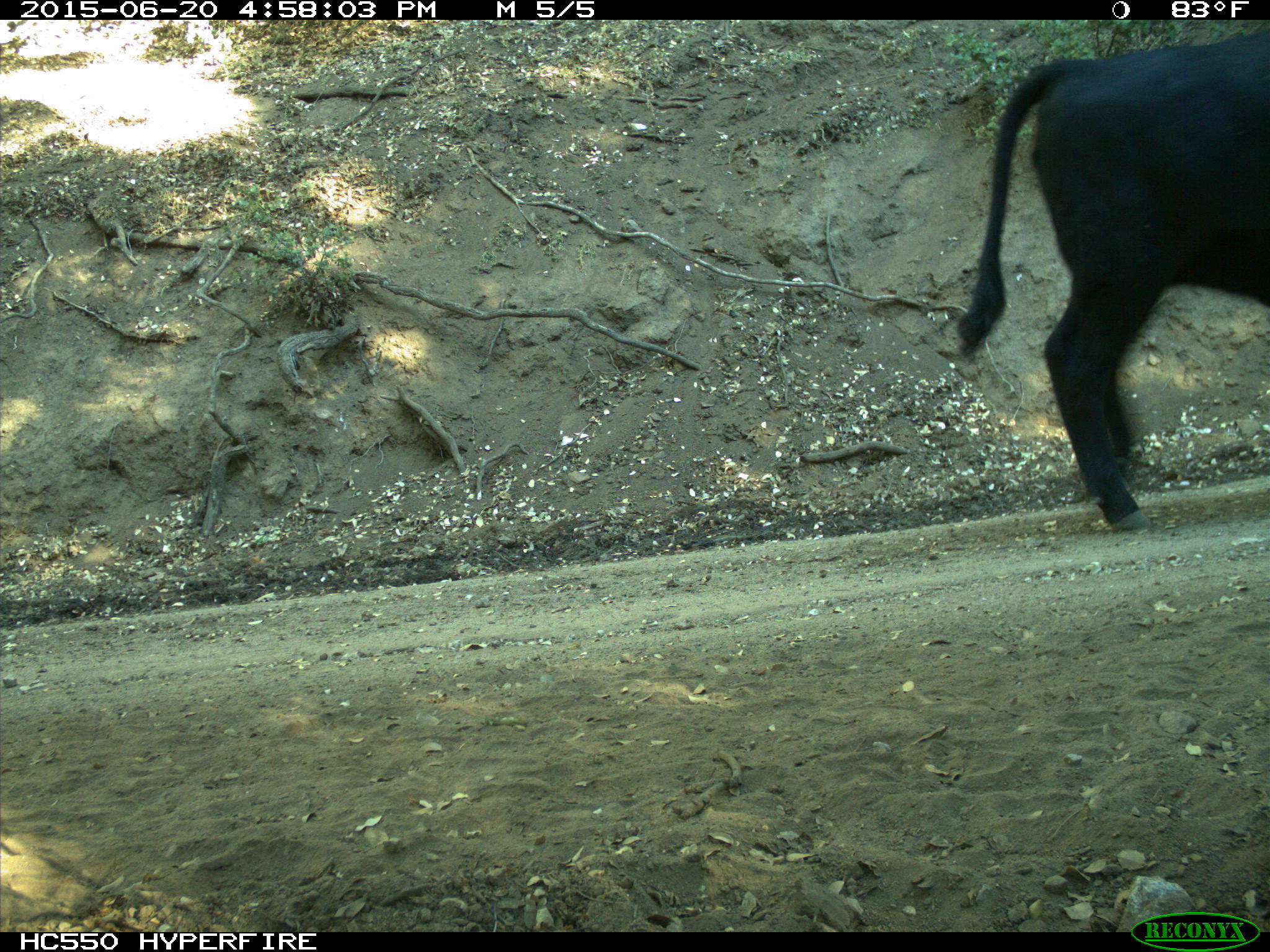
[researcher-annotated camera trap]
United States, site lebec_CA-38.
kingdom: Animalia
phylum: Chordata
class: Mammalia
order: Artiodactyla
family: Bovidae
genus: Bos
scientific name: Bos taurus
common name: domestic cow